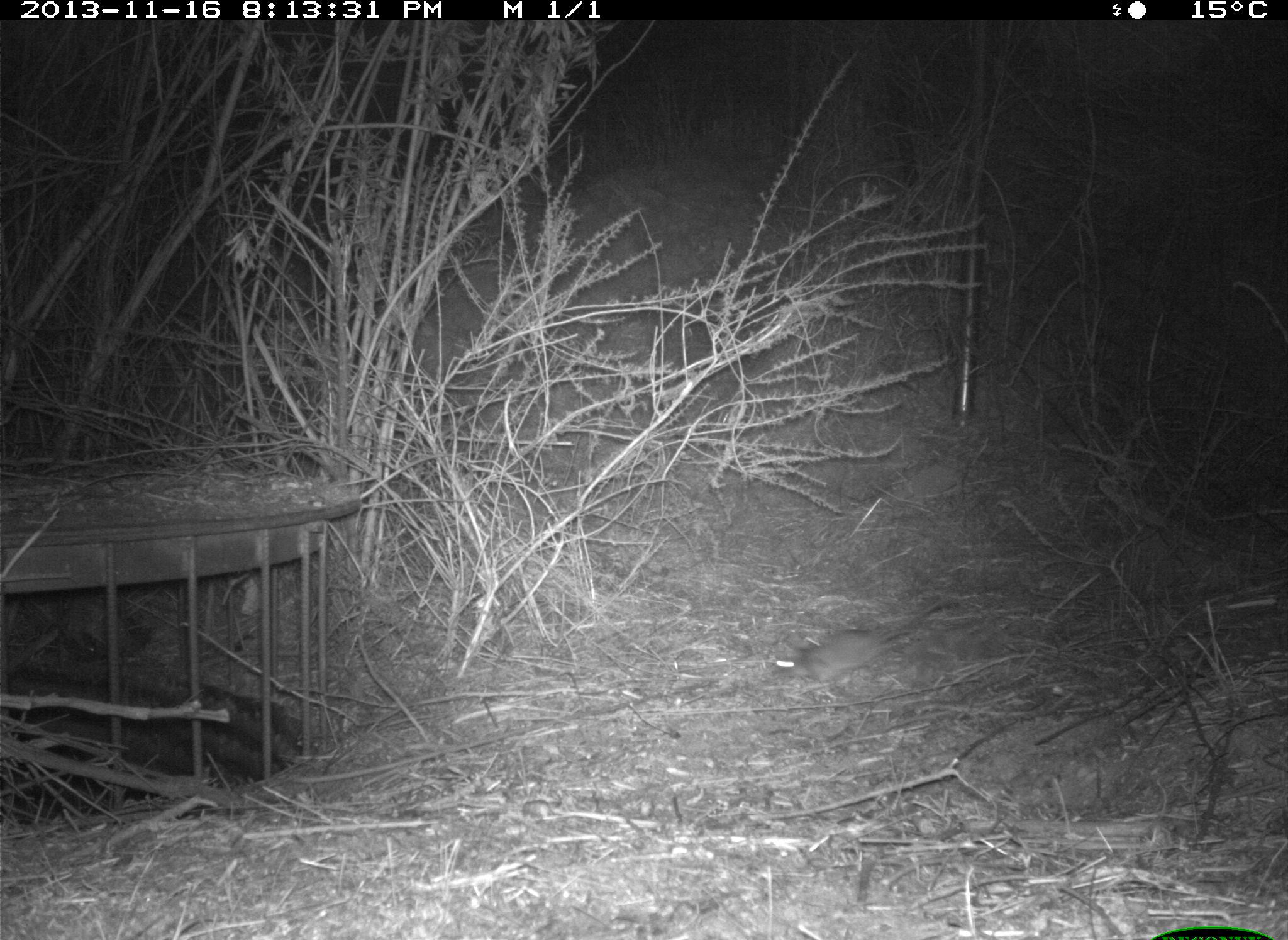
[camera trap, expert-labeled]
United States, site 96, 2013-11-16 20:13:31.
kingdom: Animalia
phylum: Chordata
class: Mammalia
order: Rodentia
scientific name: Rodentia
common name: rodent